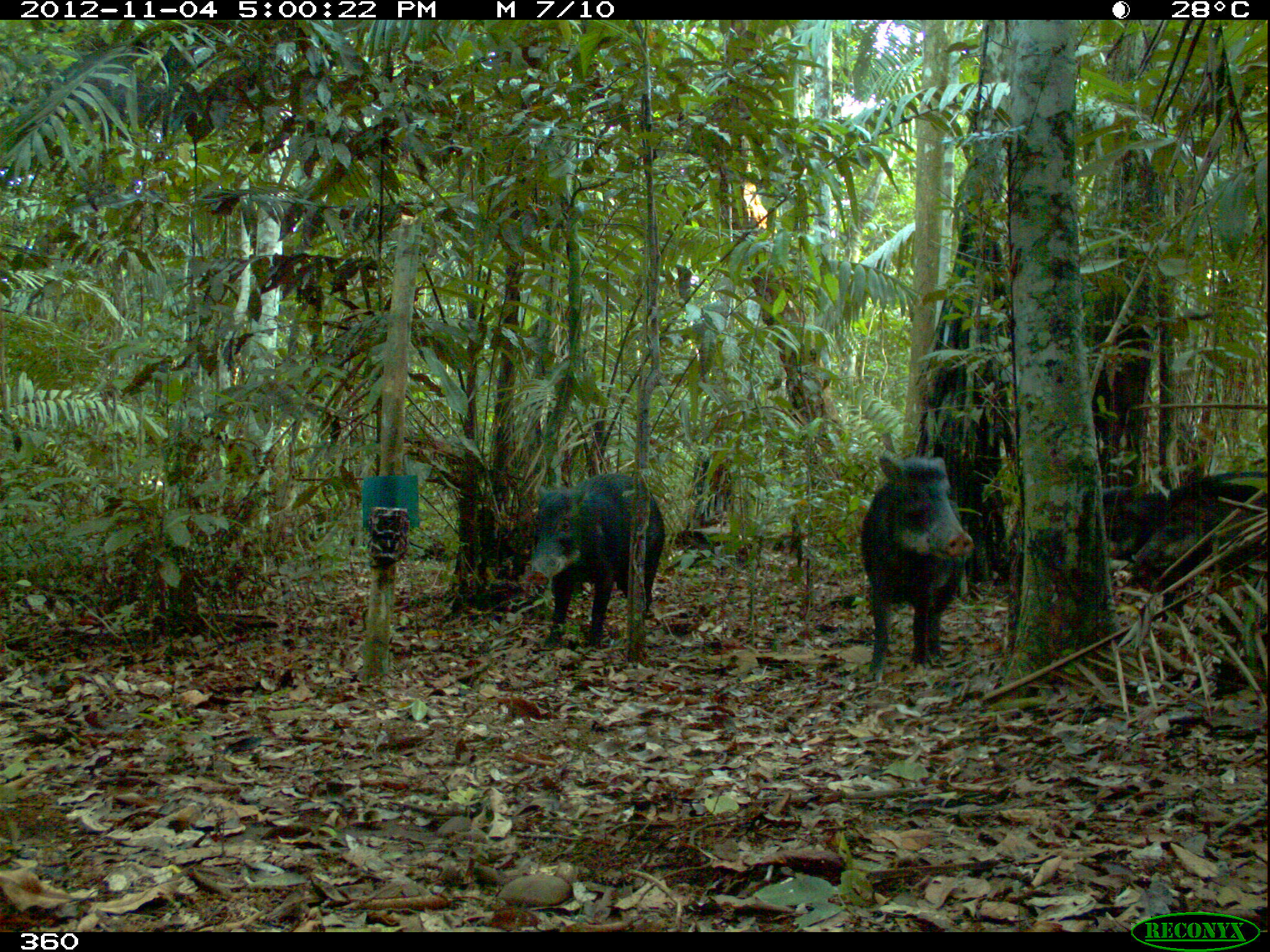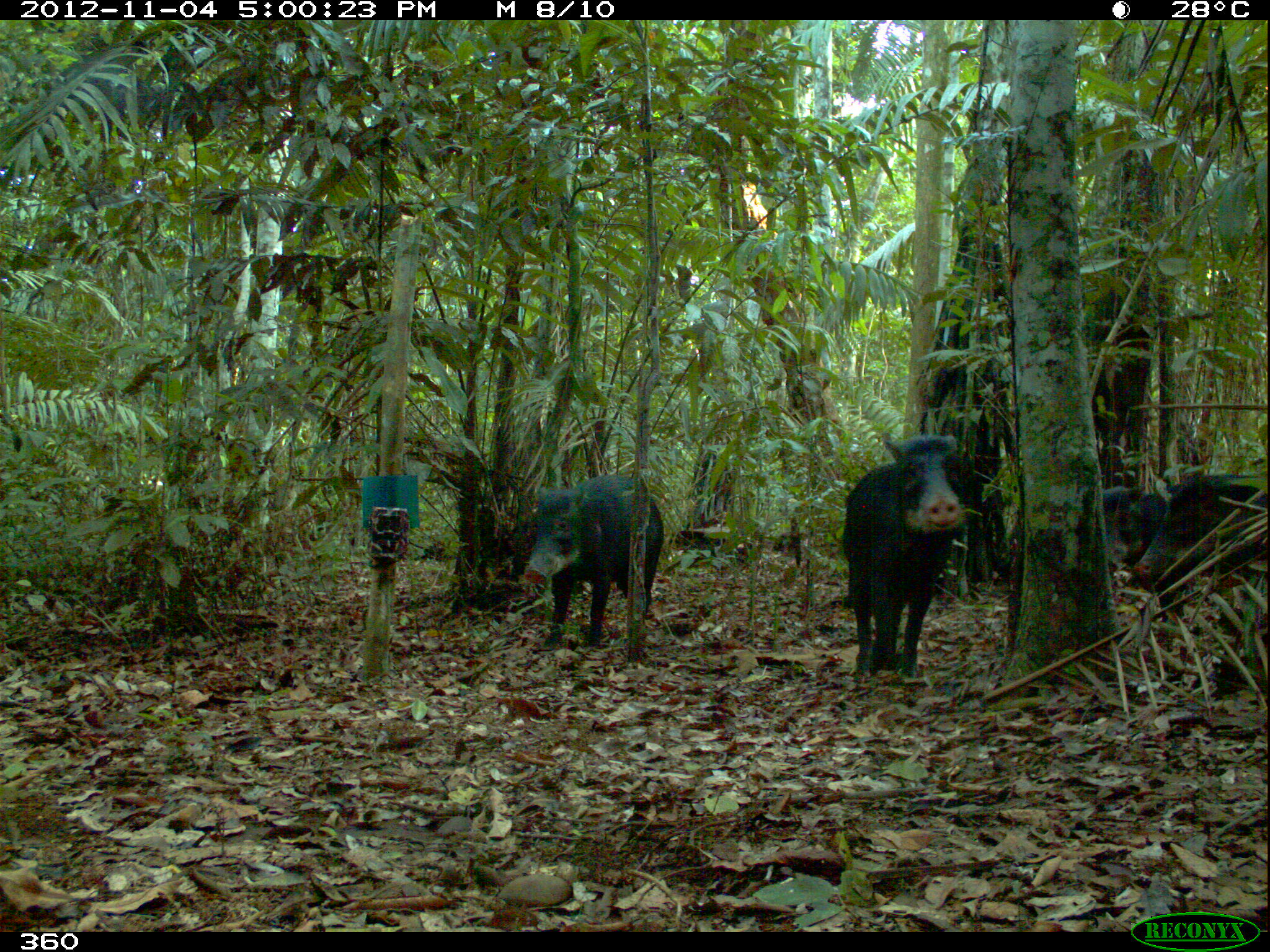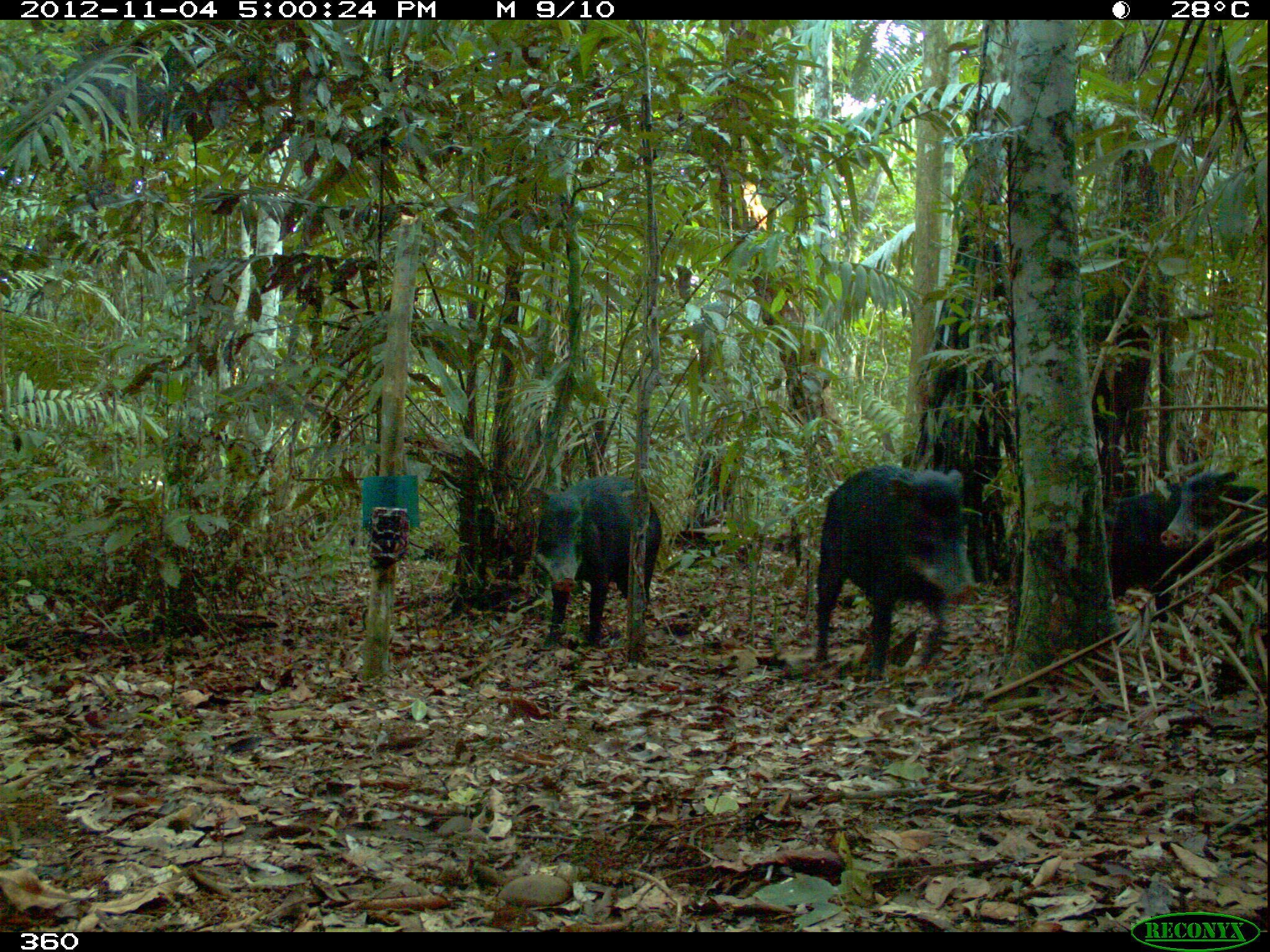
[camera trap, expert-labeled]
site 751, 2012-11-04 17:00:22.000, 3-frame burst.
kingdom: Animalia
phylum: Chordata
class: Mammalia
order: Artiodactyla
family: Tayassuidae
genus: Tayassu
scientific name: Tayassu pecari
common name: white-lipped peccary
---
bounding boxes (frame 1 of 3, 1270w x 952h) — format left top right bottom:
tayassu pecari: 854 447 977 686; 520 469 667 652; 1110 465 1270 630; 1099 477 1195 645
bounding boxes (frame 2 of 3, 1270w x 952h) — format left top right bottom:
tayassu pecari: 840 432 968 682; 521 472 666 653; 1130 475 1270 650; 1098 481 1187 623